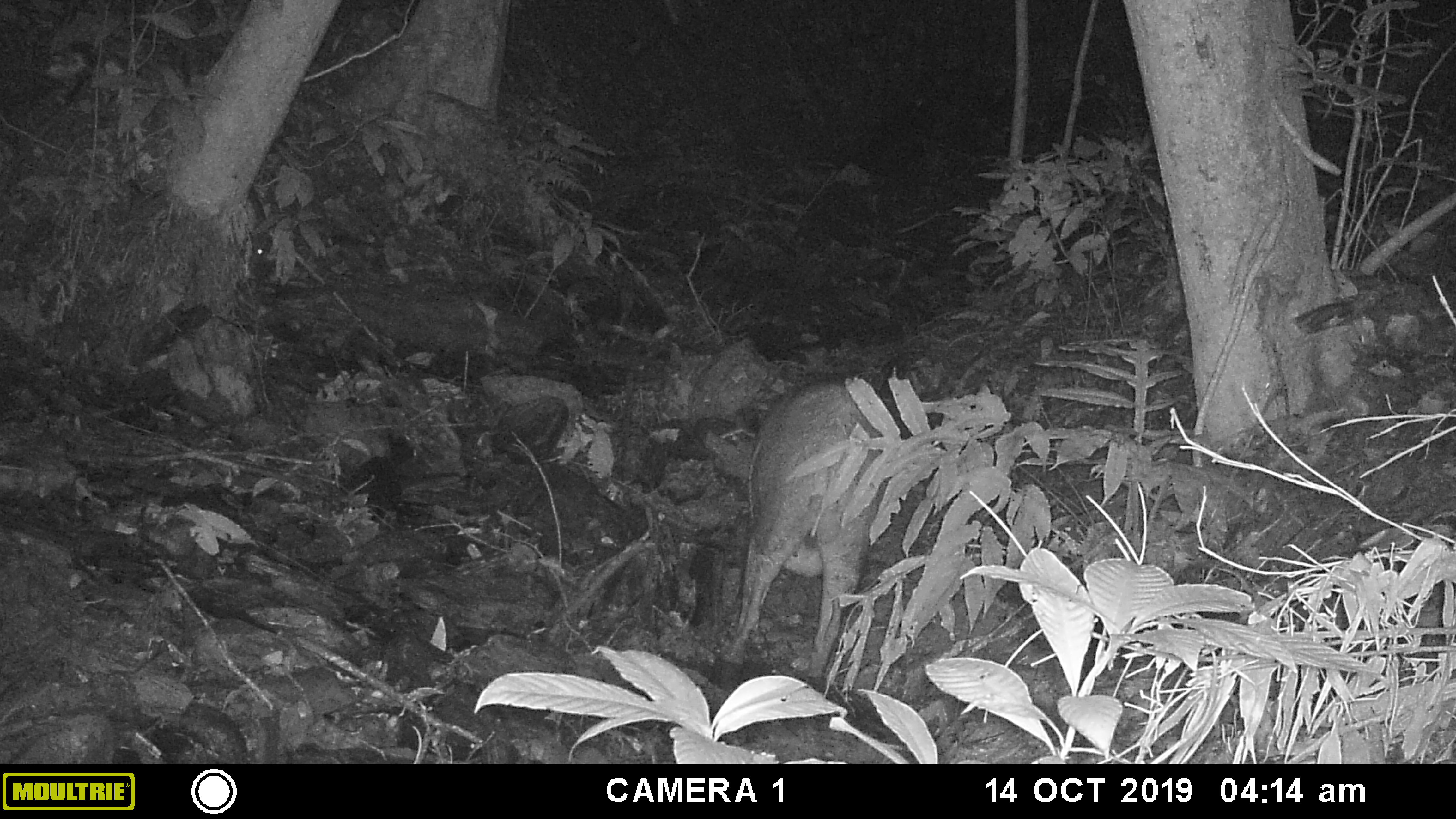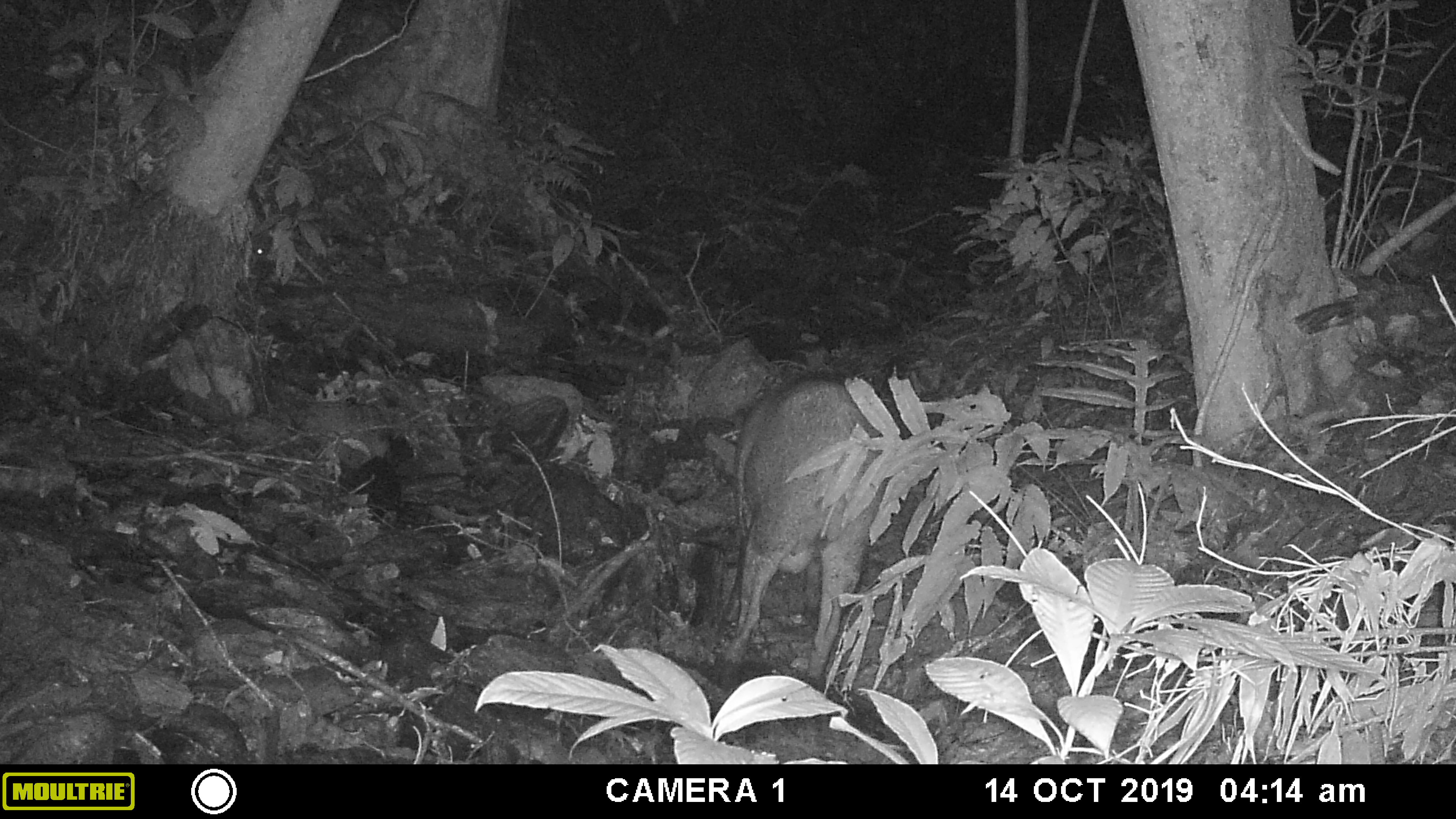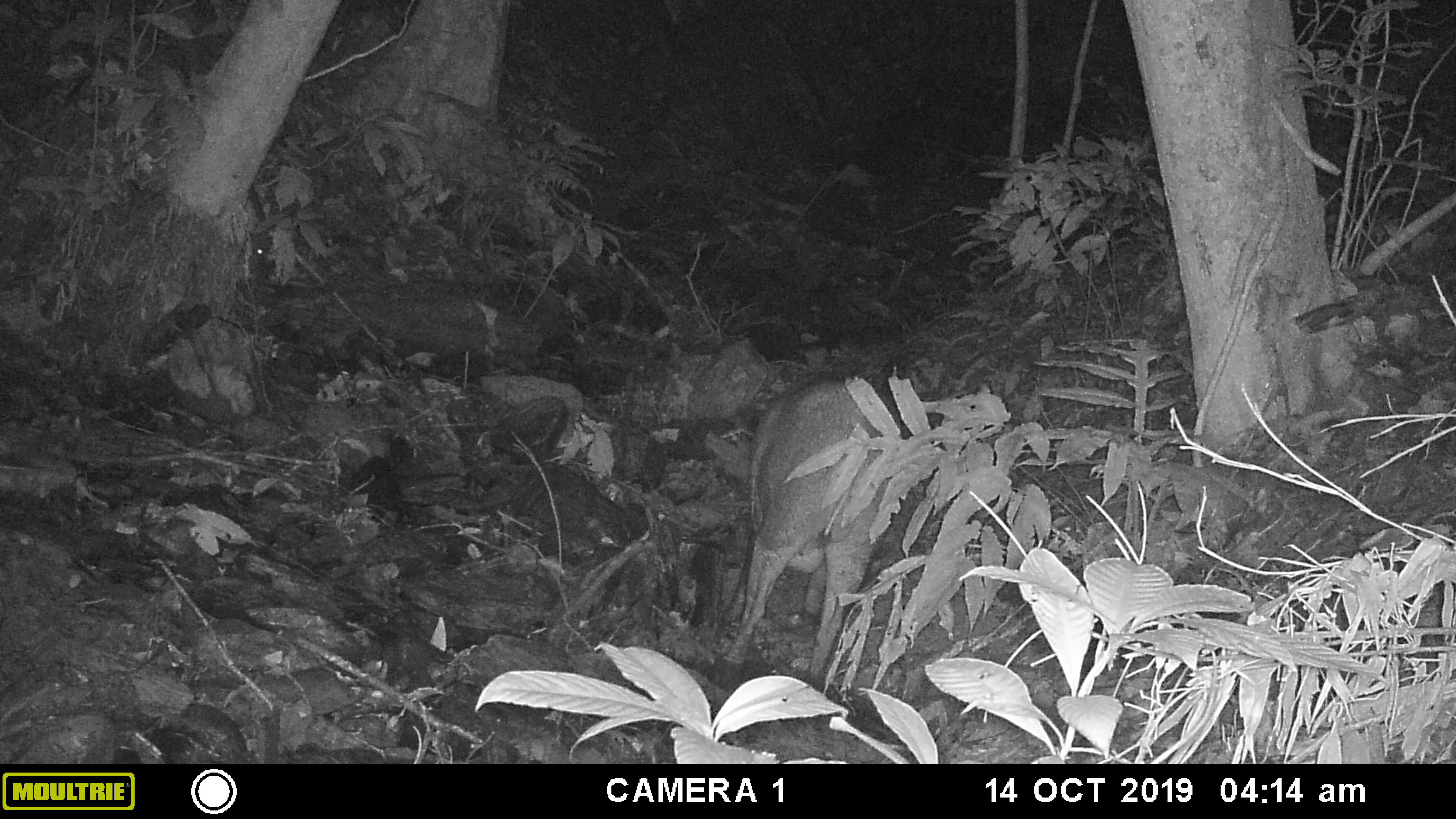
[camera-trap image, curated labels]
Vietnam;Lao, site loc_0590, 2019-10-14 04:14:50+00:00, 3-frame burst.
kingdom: Animalia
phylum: Chordata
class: Mammalia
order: Artiodactyla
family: Suidae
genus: Sus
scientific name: Sus scrofa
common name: eurasian wild pig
Eurasian wild pig (Sus scrofa). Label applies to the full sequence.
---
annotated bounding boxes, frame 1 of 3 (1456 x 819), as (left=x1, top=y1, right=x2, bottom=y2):
eurasian wild pig: (left=727, top=377, right=890, bottom=681)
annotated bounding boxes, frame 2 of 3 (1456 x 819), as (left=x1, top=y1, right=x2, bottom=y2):
eurasian wild pig: (left=727, top=377, right=890, bottom=681)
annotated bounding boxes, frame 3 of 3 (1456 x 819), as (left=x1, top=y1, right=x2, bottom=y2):
eurasian wild pig: (left=721, top=372, right=904, bottom=682)